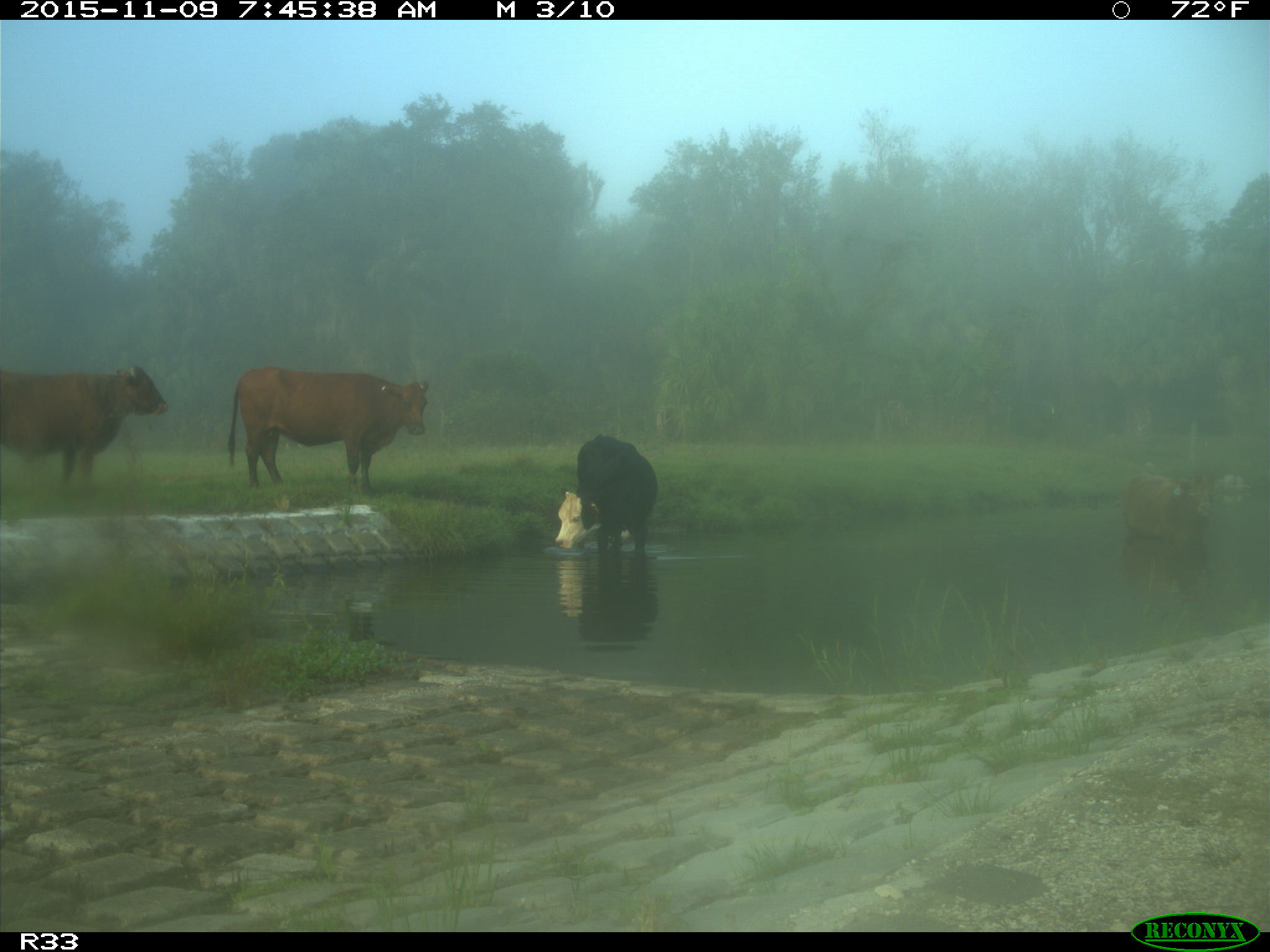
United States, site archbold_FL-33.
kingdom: Animalia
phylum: Chordata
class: Mammalia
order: Artiodactyla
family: Bovidae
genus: Bos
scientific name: Bos taurus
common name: domestic cow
Bos taurus (domestic cow).